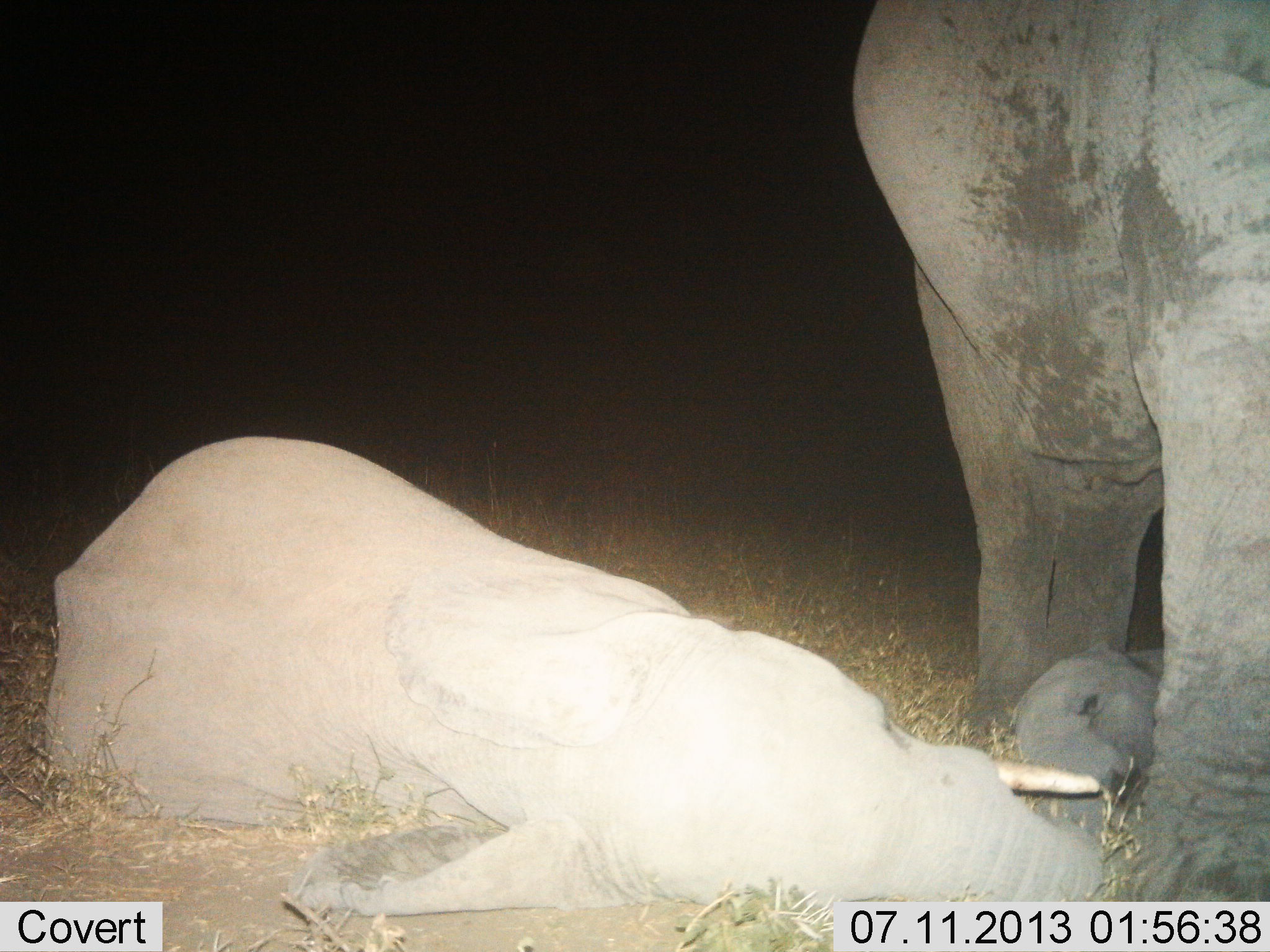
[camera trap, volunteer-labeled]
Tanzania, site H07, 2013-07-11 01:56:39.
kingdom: Animalia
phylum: Chordata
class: Mammalia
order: Proboscidea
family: Elephantidae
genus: Loxodonta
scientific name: Loxodonta africana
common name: african bush elephant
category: elephant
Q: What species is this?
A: Elephant (african bush elephant) (Loxodonta africana).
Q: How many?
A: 3.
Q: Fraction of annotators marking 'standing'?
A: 76%.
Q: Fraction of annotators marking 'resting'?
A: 97%.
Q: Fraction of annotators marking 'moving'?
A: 0%.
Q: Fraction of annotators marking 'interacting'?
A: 9%.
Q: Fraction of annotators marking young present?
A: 59%.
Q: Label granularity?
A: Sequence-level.